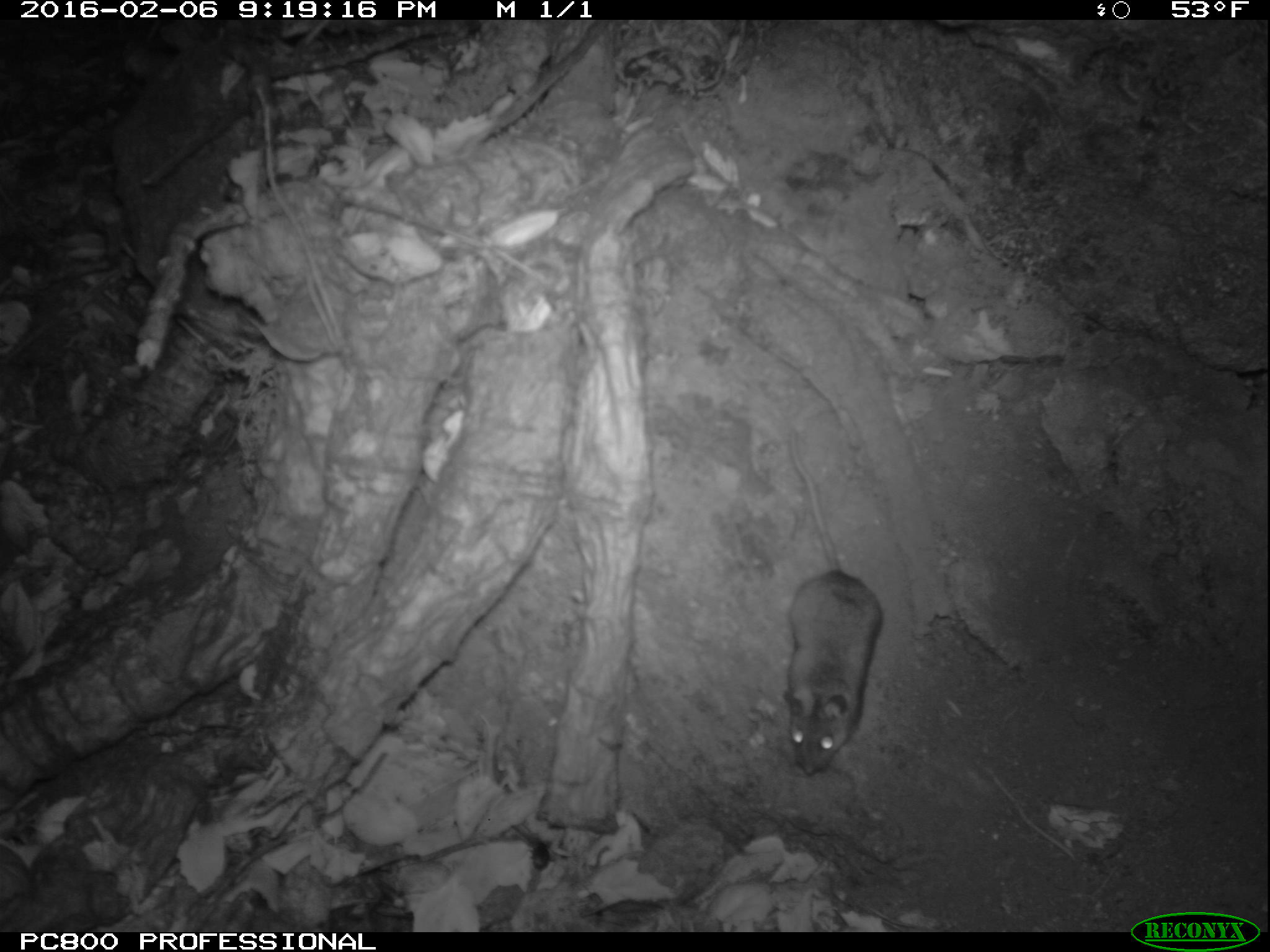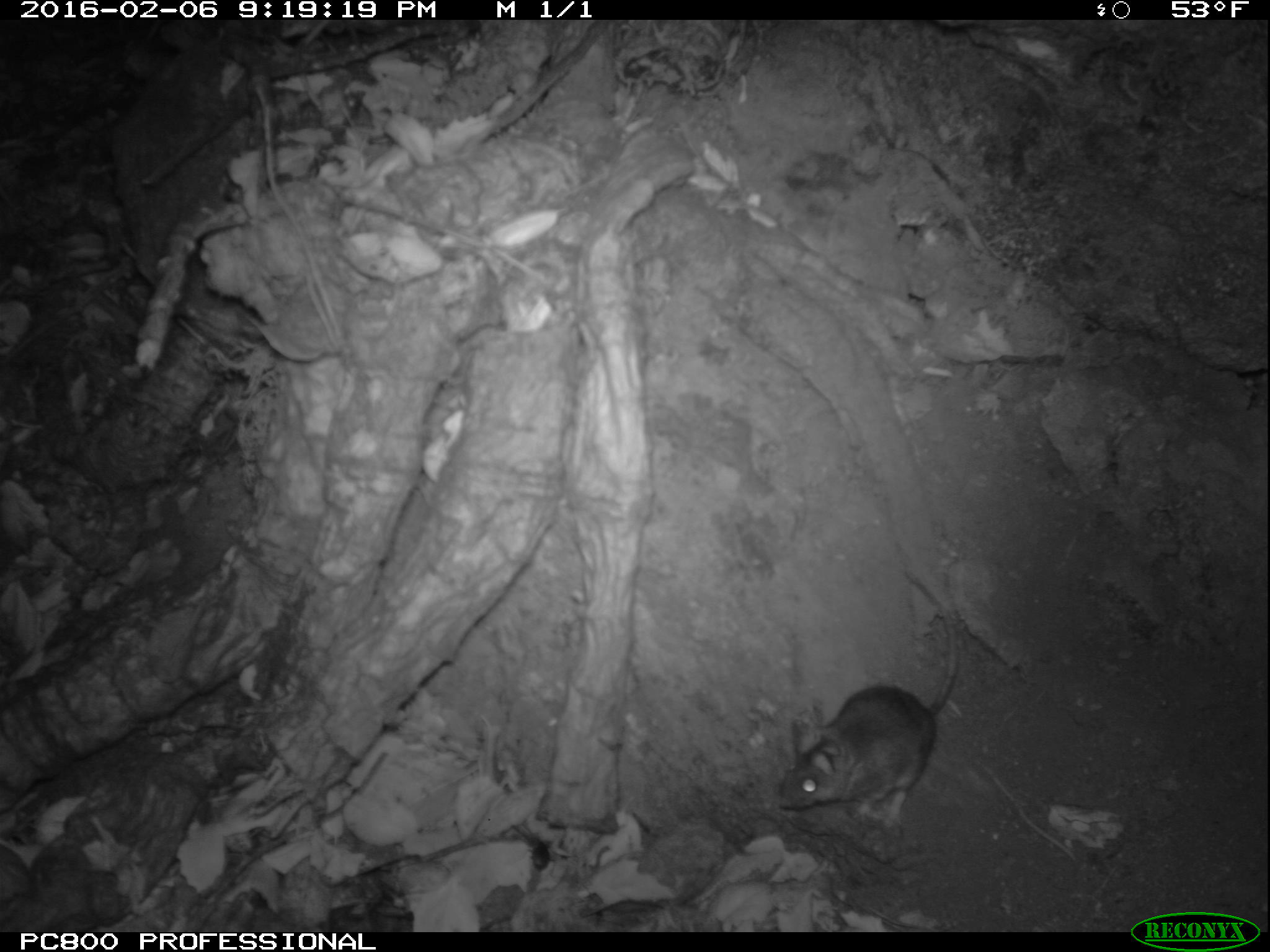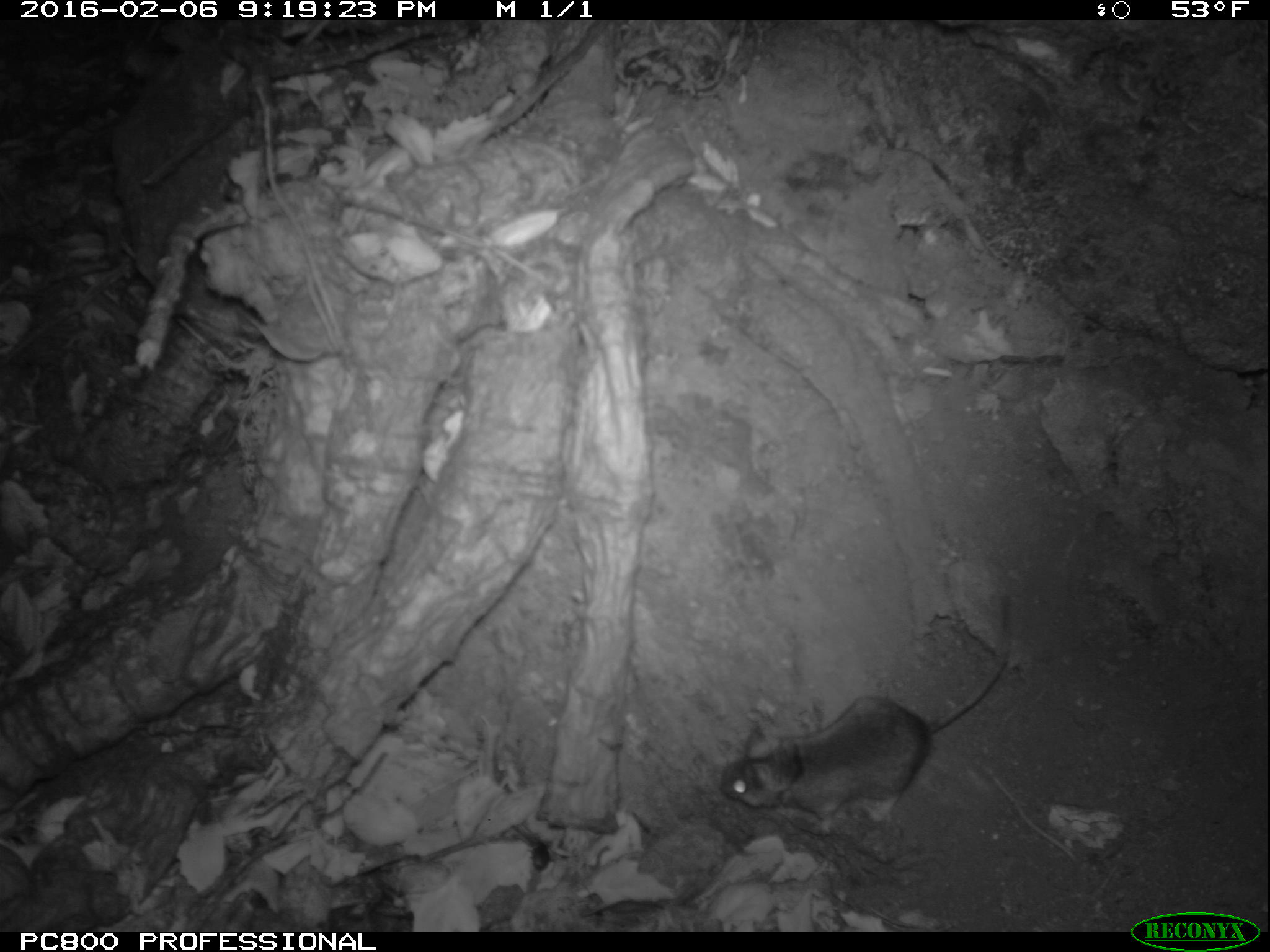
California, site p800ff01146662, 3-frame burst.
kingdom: Animalia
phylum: Chordata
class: Mammalia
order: Rodentia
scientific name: Rodentia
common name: rodent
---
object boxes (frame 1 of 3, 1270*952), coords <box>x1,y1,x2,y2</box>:
rodent: <box>782,426,882,774</box>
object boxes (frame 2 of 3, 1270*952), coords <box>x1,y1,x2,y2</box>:
rodent: <box>773,570,960,831</box>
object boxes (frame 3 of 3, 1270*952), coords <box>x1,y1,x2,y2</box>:
rodent: <box>717,591,1013,837</box>